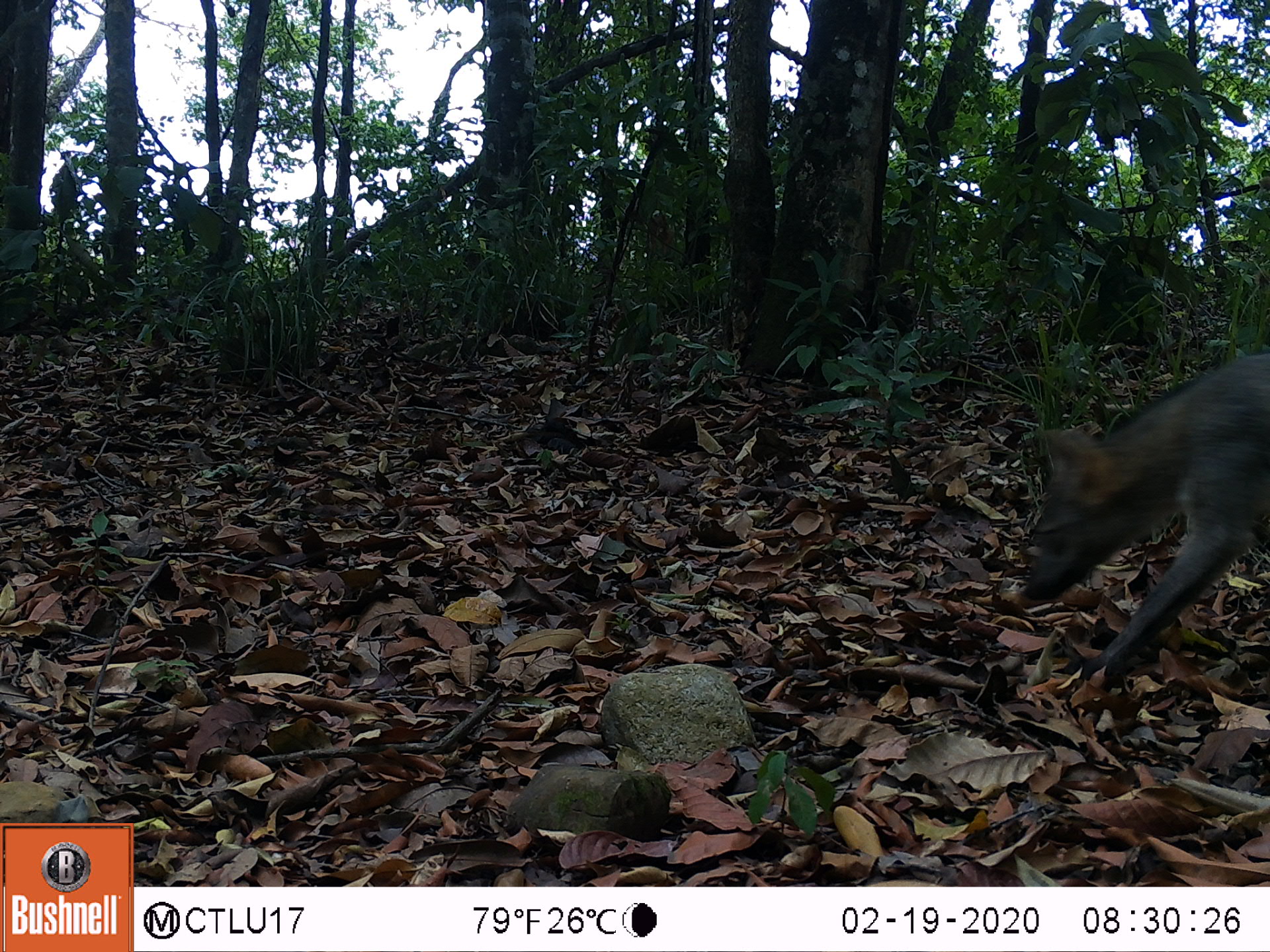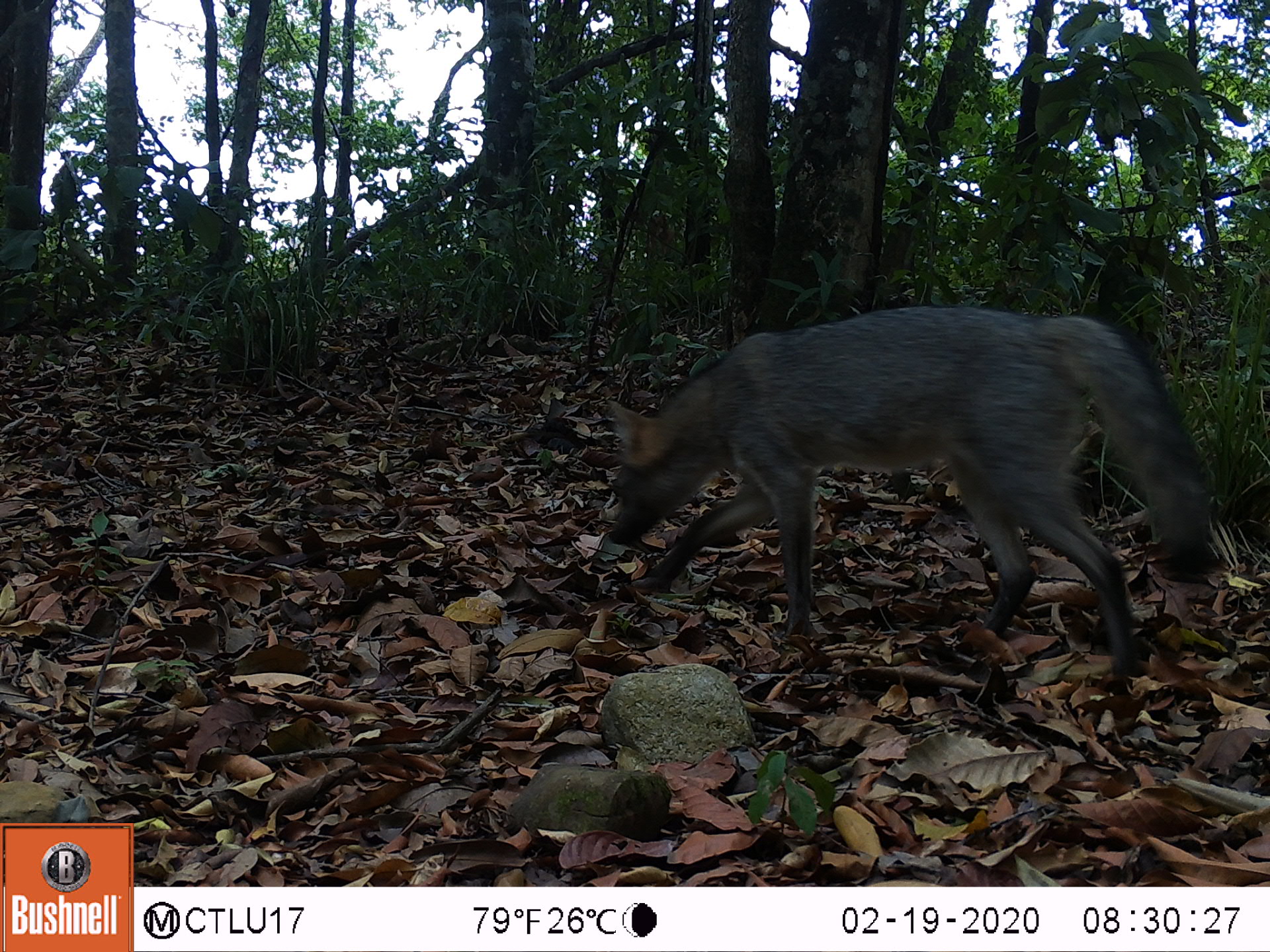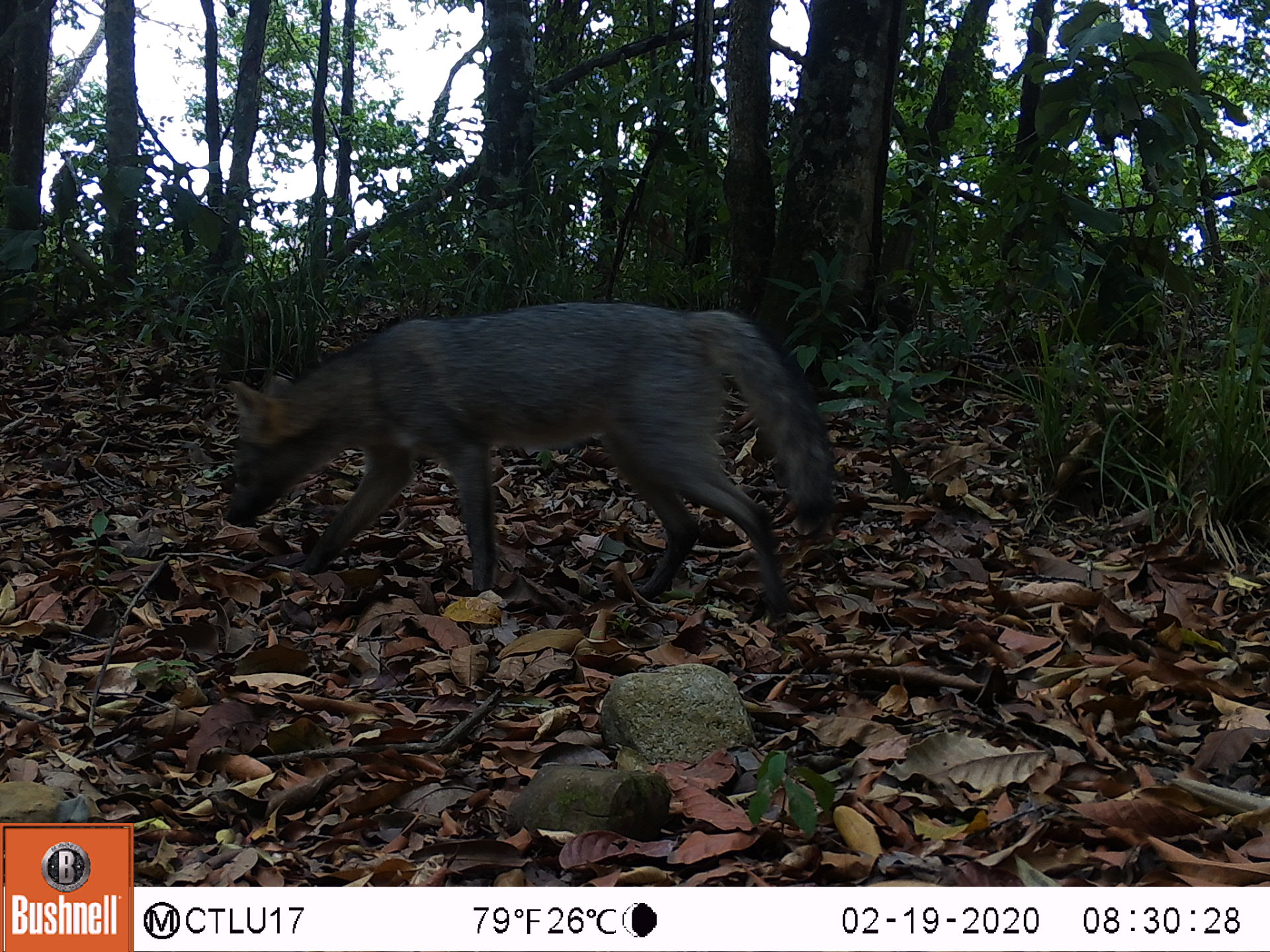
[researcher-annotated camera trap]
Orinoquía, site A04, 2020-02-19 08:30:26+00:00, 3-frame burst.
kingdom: Animalia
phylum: Chordata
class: Mammalia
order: Carnivora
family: Canidae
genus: Cerdocyon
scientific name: Cerdocyon thous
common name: crab-eating fox